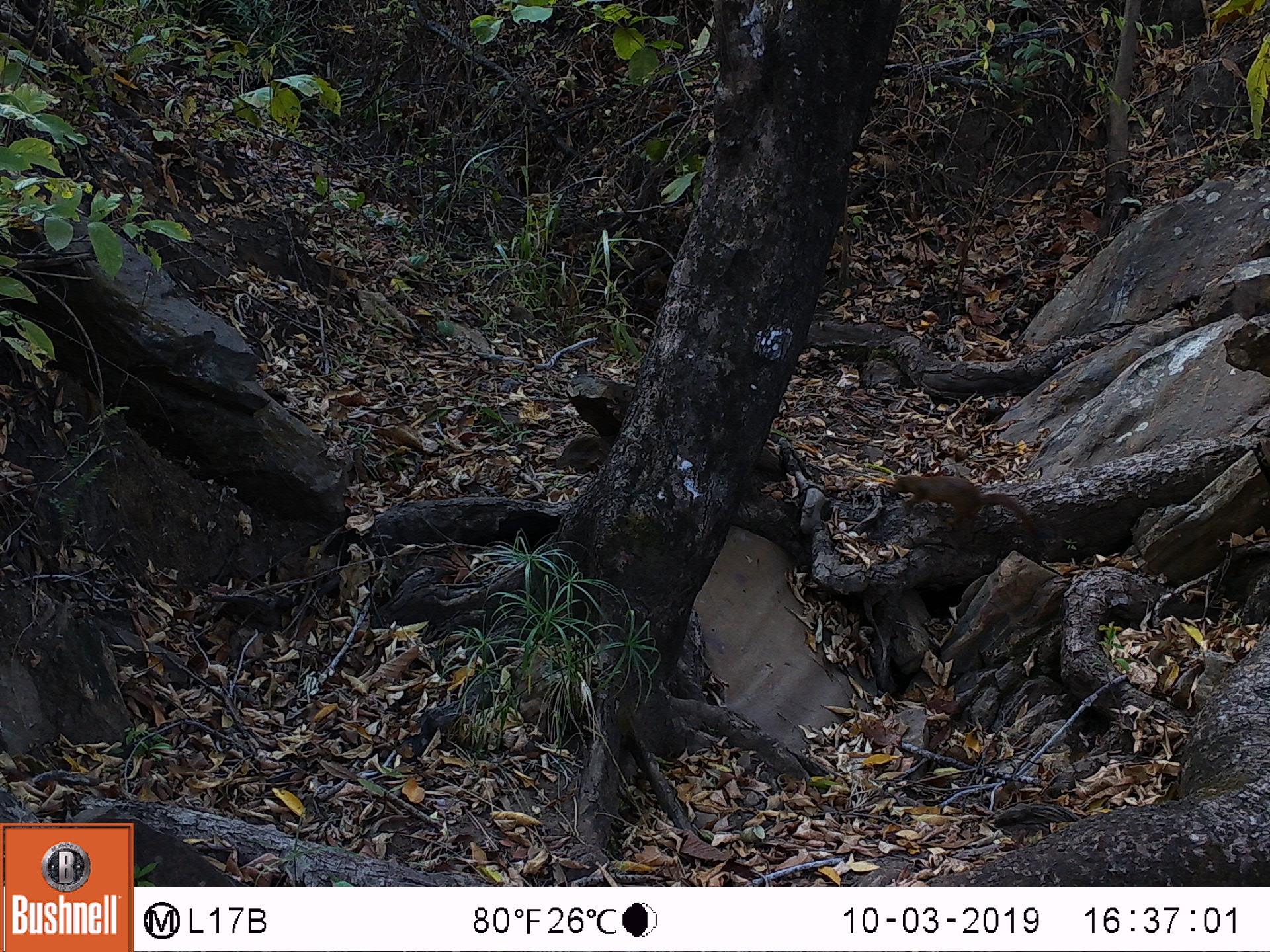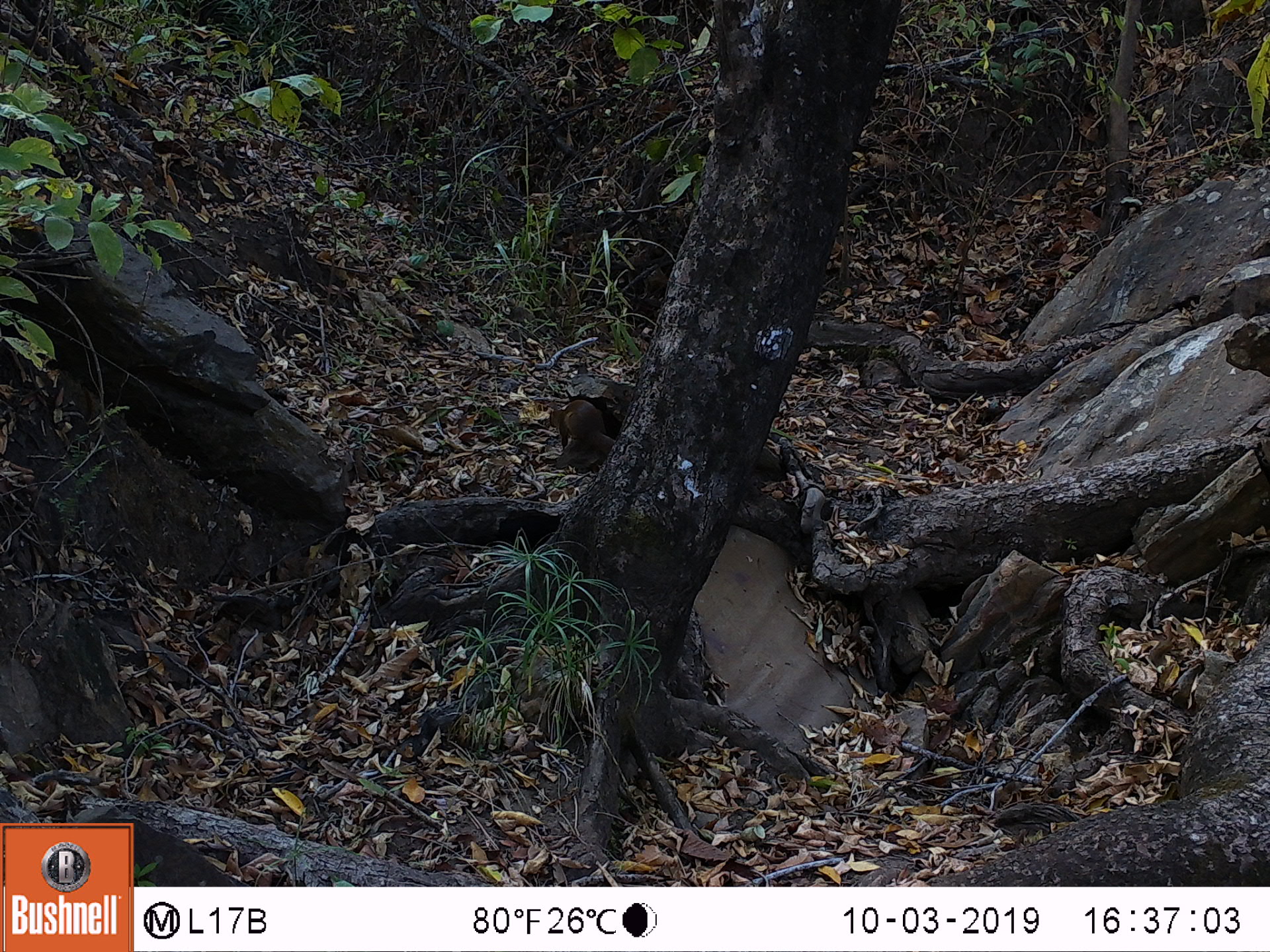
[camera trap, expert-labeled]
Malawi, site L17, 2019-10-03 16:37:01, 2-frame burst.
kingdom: Animalia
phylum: Chordata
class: Mammalia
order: Carnivora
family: Herpestidae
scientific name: Herpestidae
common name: mongoose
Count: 1.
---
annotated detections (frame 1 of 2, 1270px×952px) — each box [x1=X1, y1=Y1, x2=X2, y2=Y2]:
mongoose: [x1=878, y1=463, x2=1059, y2=547]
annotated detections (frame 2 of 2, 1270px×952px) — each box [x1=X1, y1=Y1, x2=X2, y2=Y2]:
mongoose: [x1=541, y1=394, x2=629, y2=478]